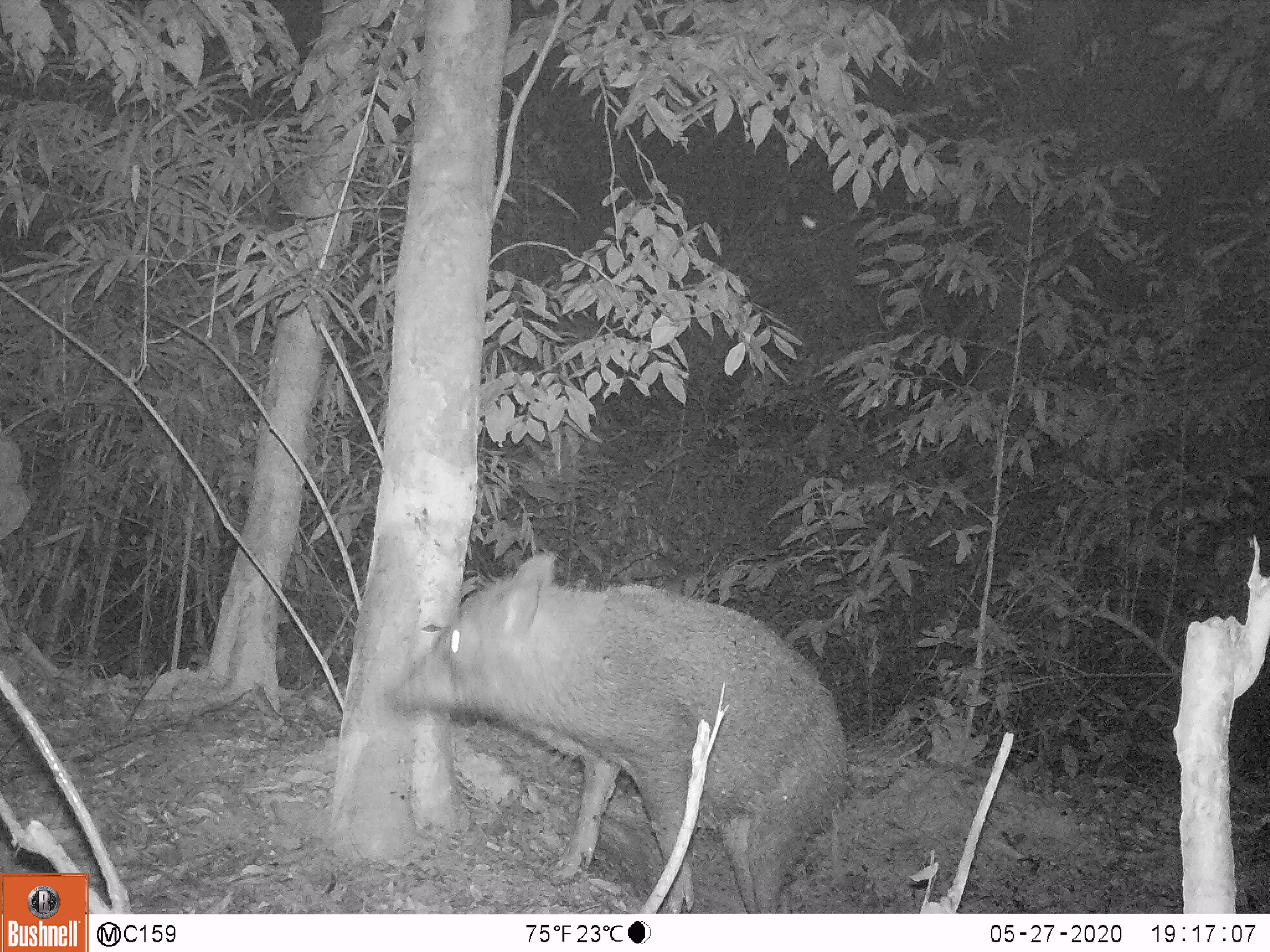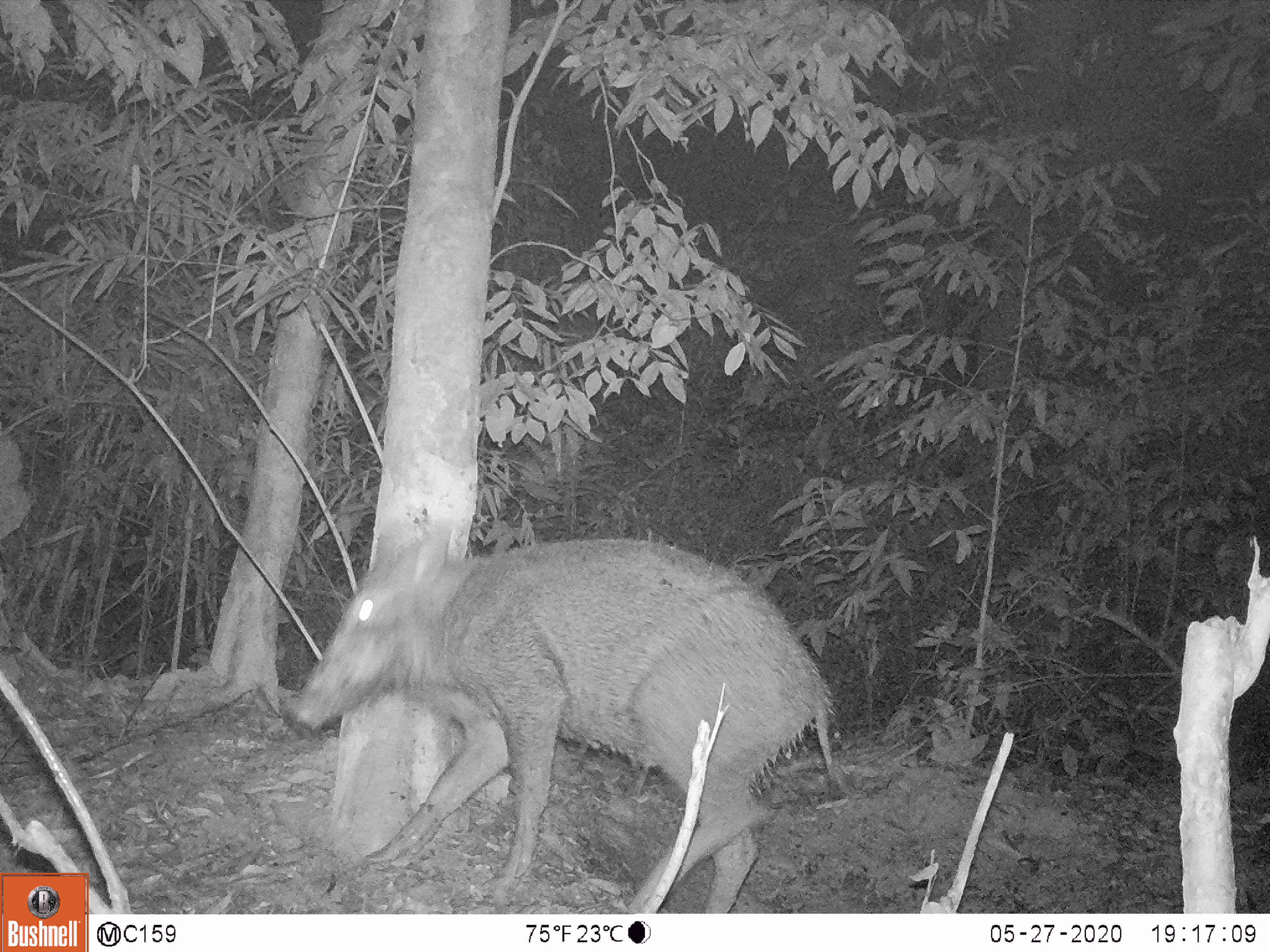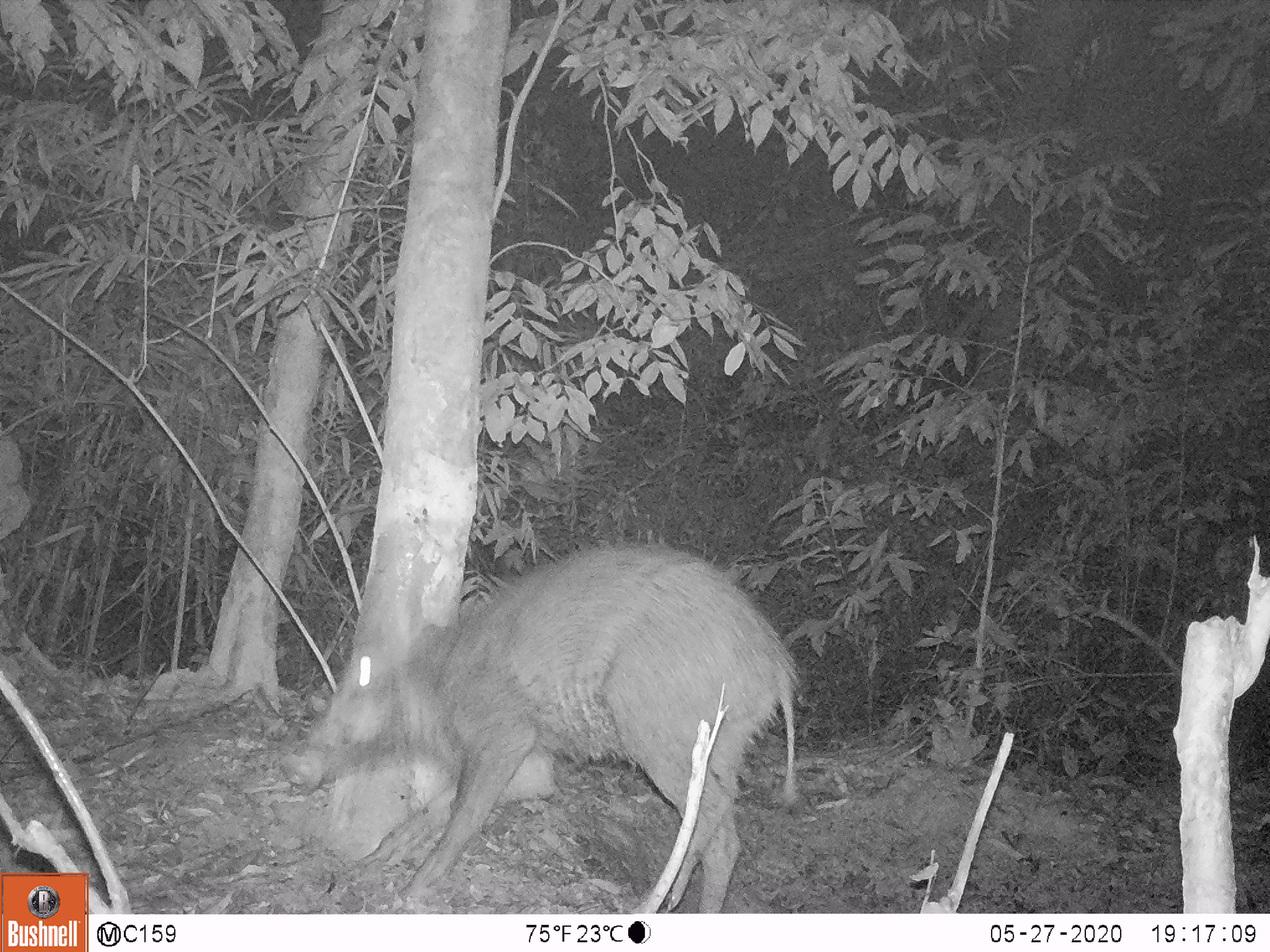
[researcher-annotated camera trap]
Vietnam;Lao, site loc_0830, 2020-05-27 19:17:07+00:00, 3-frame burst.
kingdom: Animalia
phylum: Chordata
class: Mammalia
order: Artiodactyla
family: Suidae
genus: Sus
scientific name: Sus scrofa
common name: eurasian wild pig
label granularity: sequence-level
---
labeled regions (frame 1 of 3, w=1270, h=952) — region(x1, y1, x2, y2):
eurasian wild pig: region(386, 551, 849, 913)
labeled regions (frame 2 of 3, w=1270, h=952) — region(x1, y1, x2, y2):
eurasian wild pig: region(280, 521, 833, 913)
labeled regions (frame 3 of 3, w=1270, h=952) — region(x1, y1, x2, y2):
eurasian wild pig: region(280, 540, 799, 911)